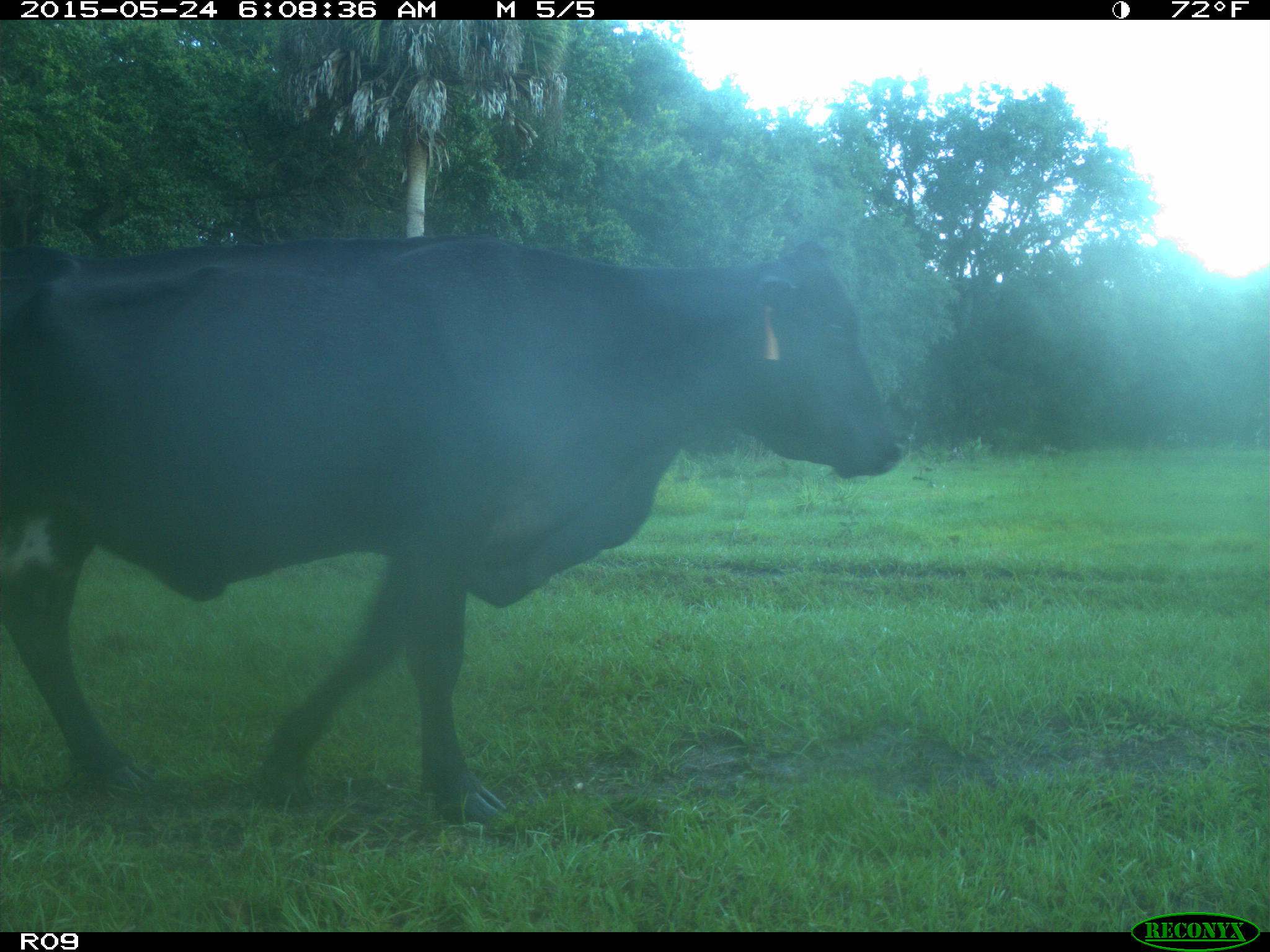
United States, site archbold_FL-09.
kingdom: Animalia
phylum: Chordata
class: Mammalia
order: Artiodactyla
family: Bovidae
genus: Bos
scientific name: Bos taurus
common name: domestic cow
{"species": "Bos taurus (domestic cow)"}